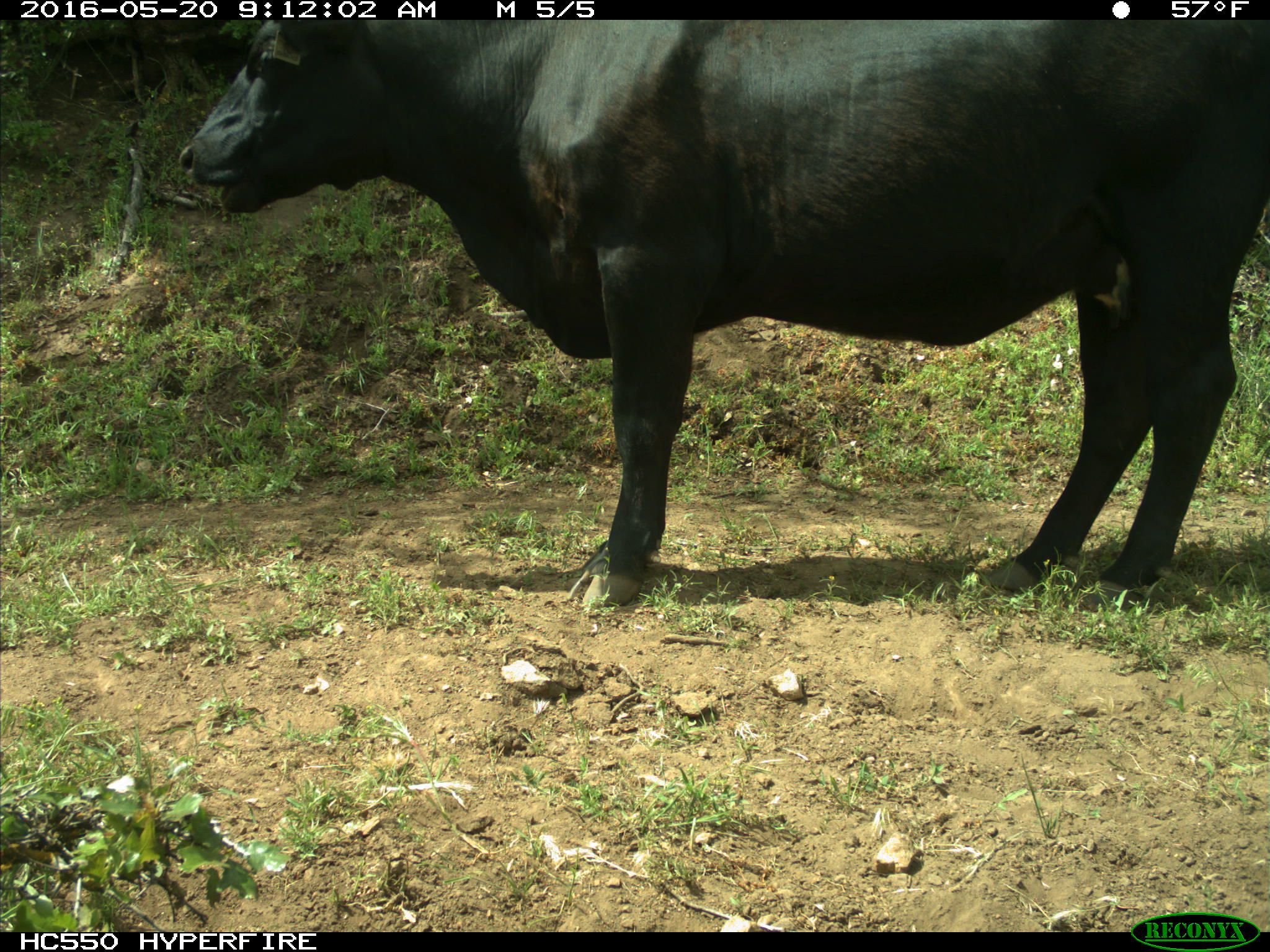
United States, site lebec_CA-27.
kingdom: Animalia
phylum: Chordata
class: Mammalia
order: Artiodactyla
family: Bovidae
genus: Bos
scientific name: Bos taurus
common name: domestic cow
Bos taurus (domestic cow).